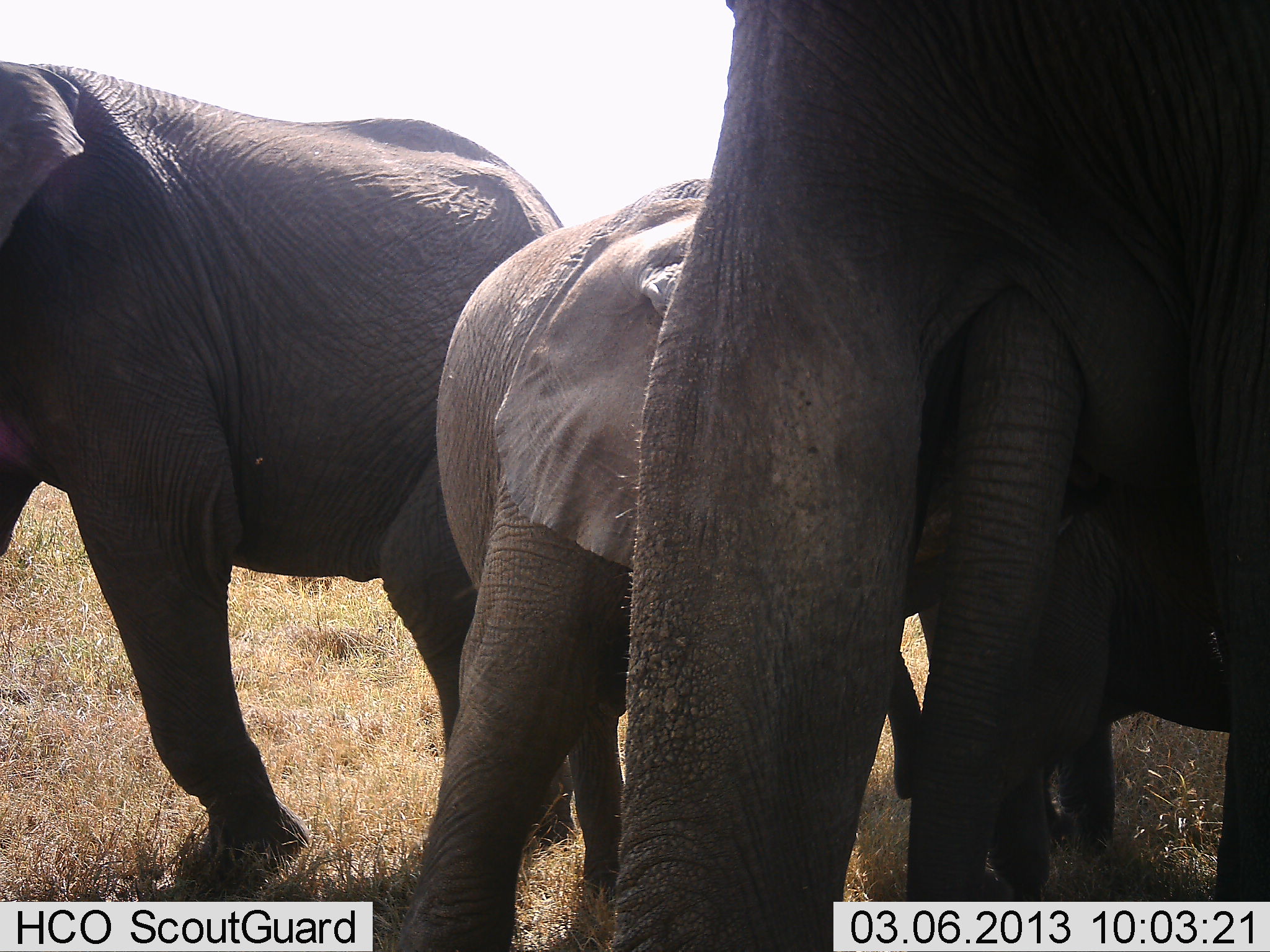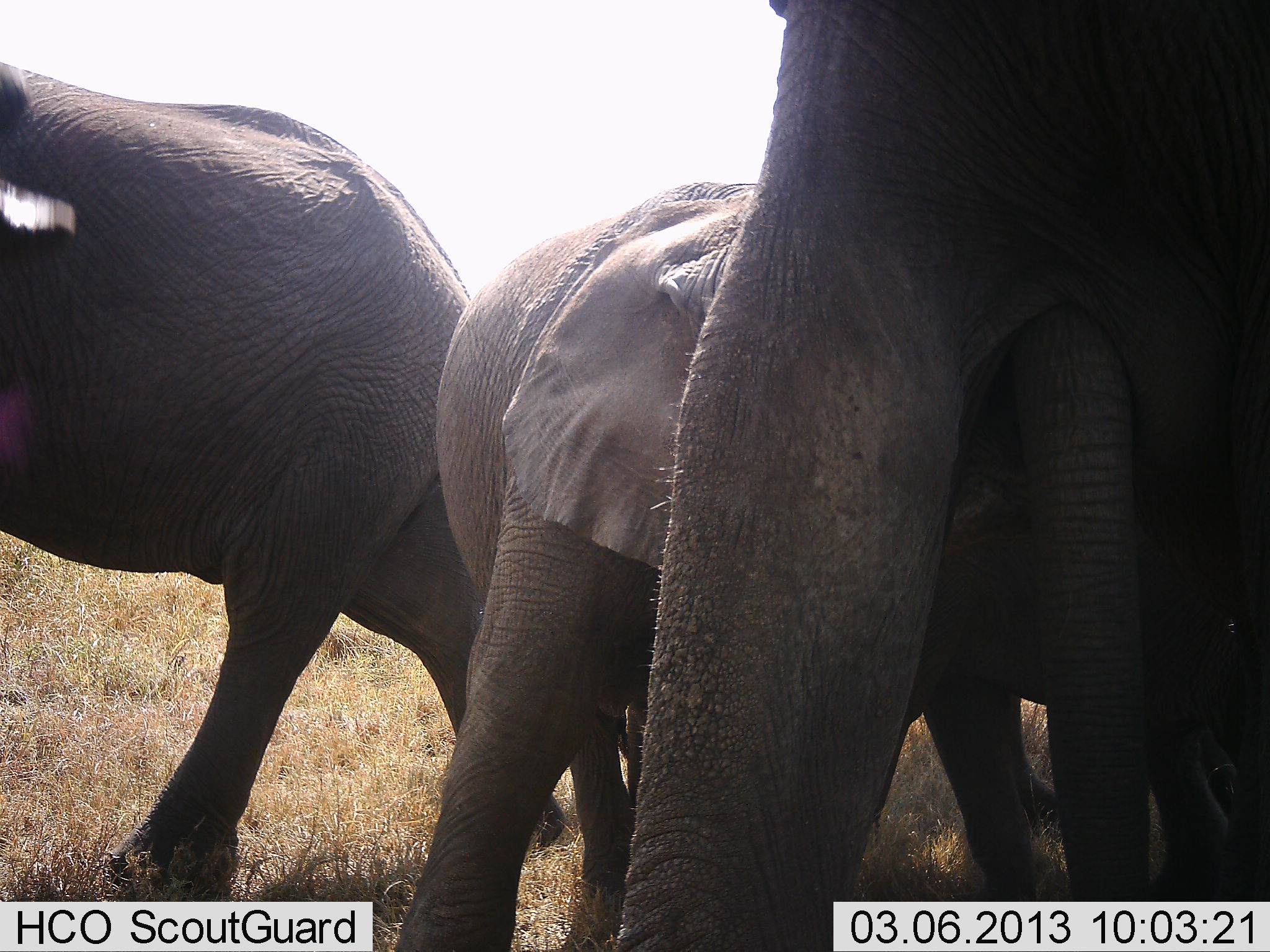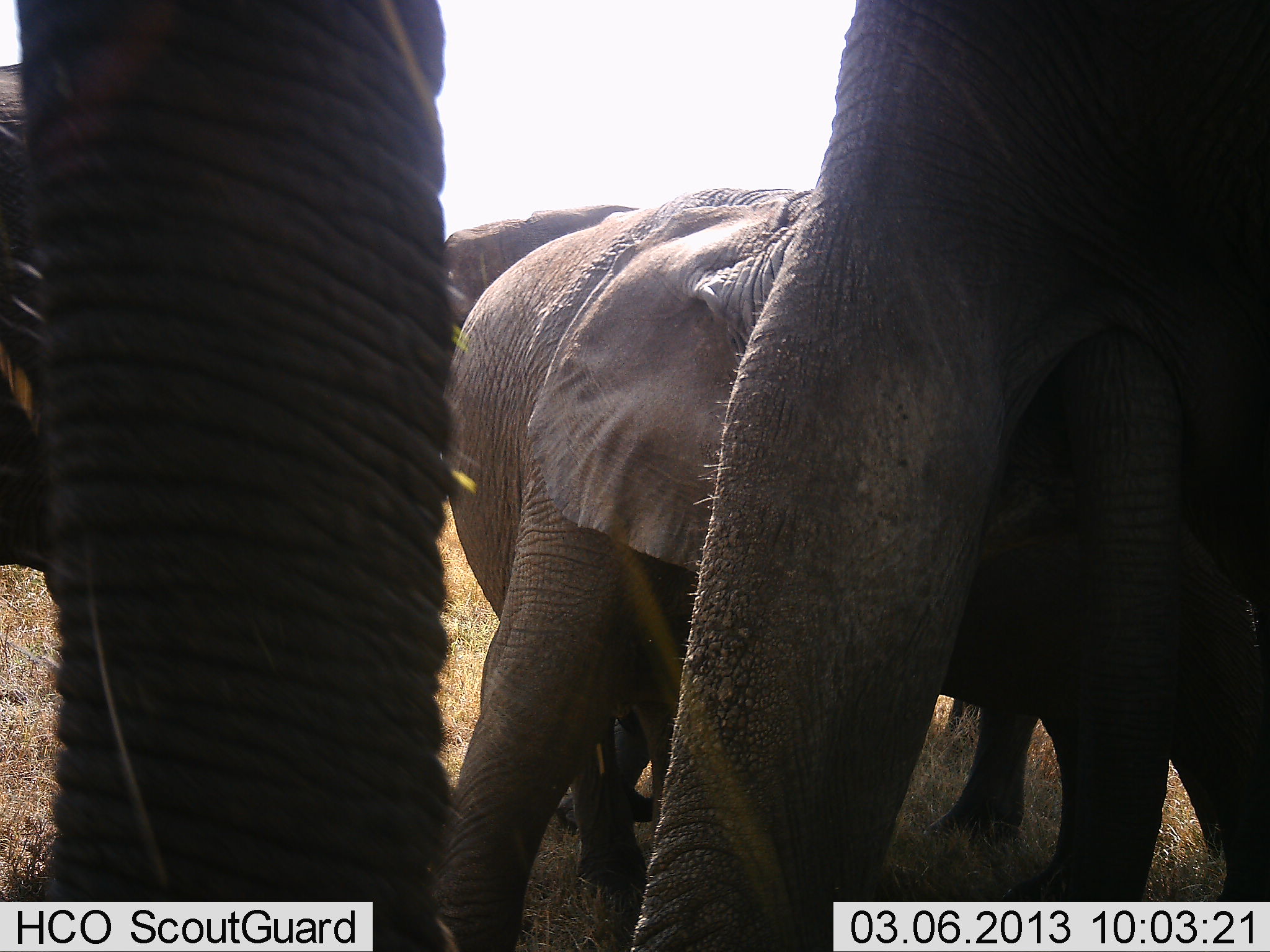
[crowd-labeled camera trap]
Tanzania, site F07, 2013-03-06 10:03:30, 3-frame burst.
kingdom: Animalia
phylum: Chordata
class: Mammalia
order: Proboscidea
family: Elephantidae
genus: Loxodonta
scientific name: Loxodonta africana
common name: african bush elephant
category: elephant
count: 4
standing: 61%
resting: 0%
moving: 43%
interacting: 43%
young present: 61%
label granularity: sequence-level